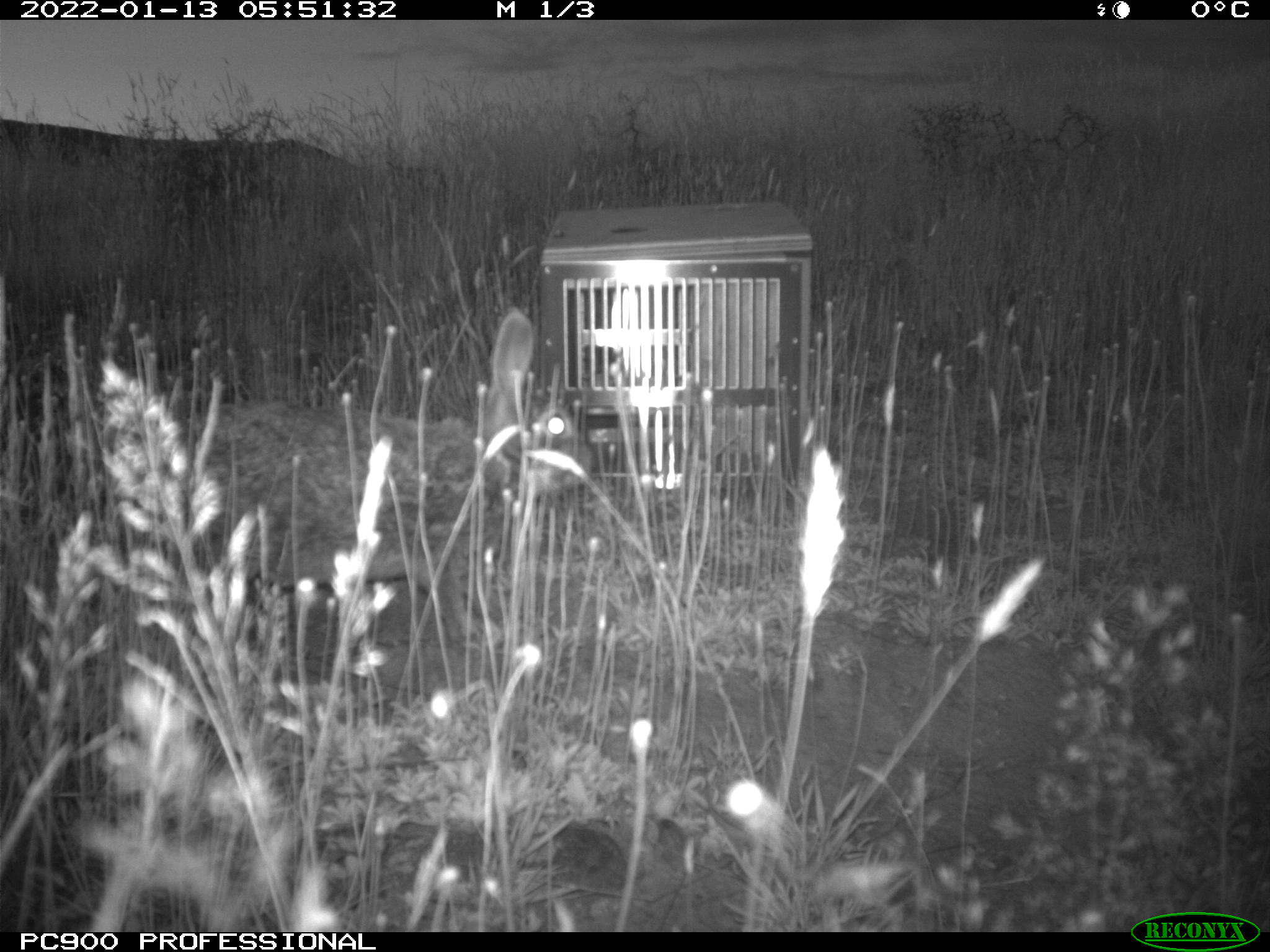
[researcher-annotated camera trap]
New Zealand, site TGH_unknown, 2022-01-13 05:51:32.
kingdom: Animalia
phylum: Chordata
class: Mammalia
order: Lagomorpha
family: Leporidae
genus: Oryctolagus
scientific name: Oryctolagus cuniculus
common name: european rabbit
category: rabbit